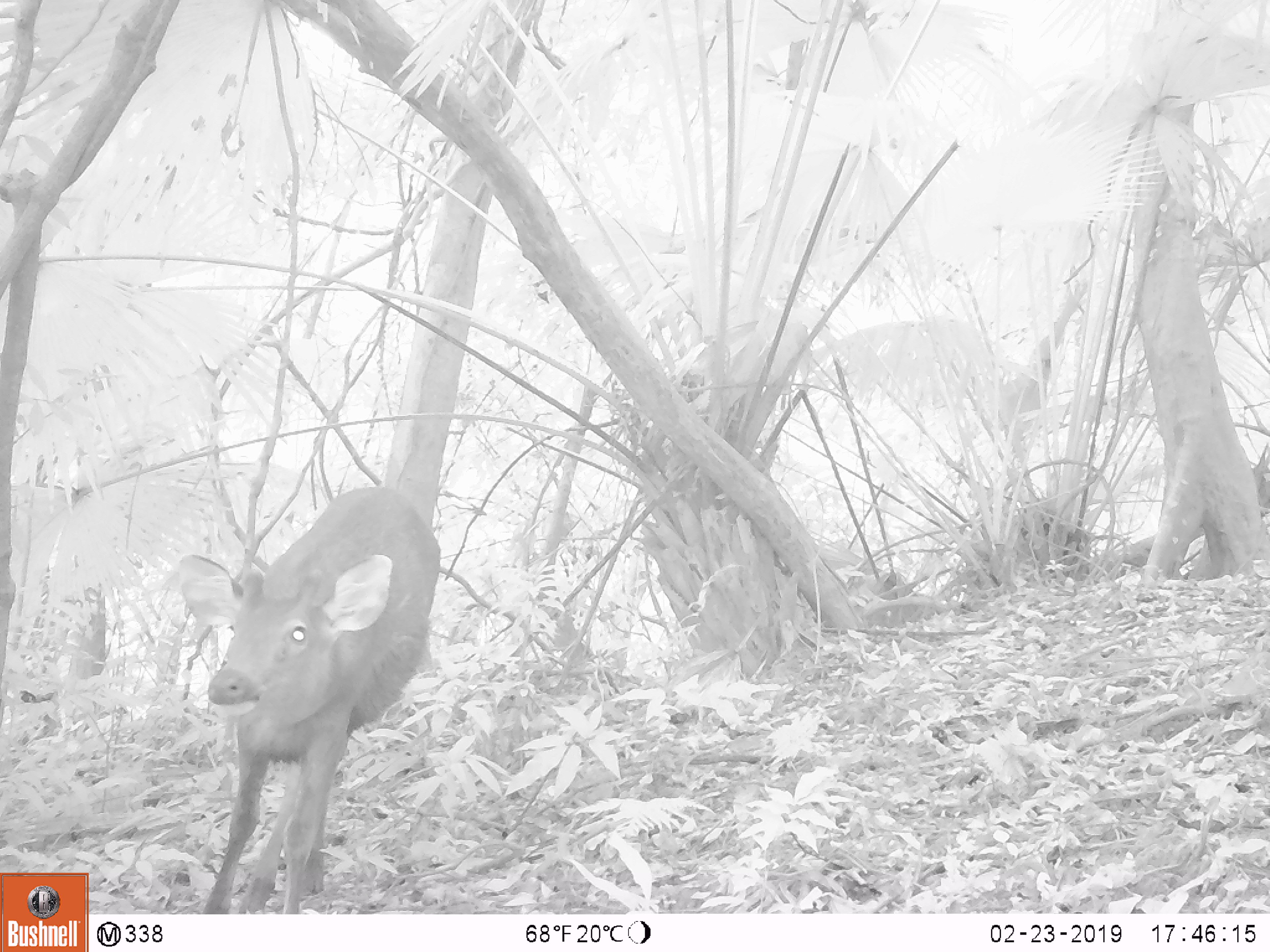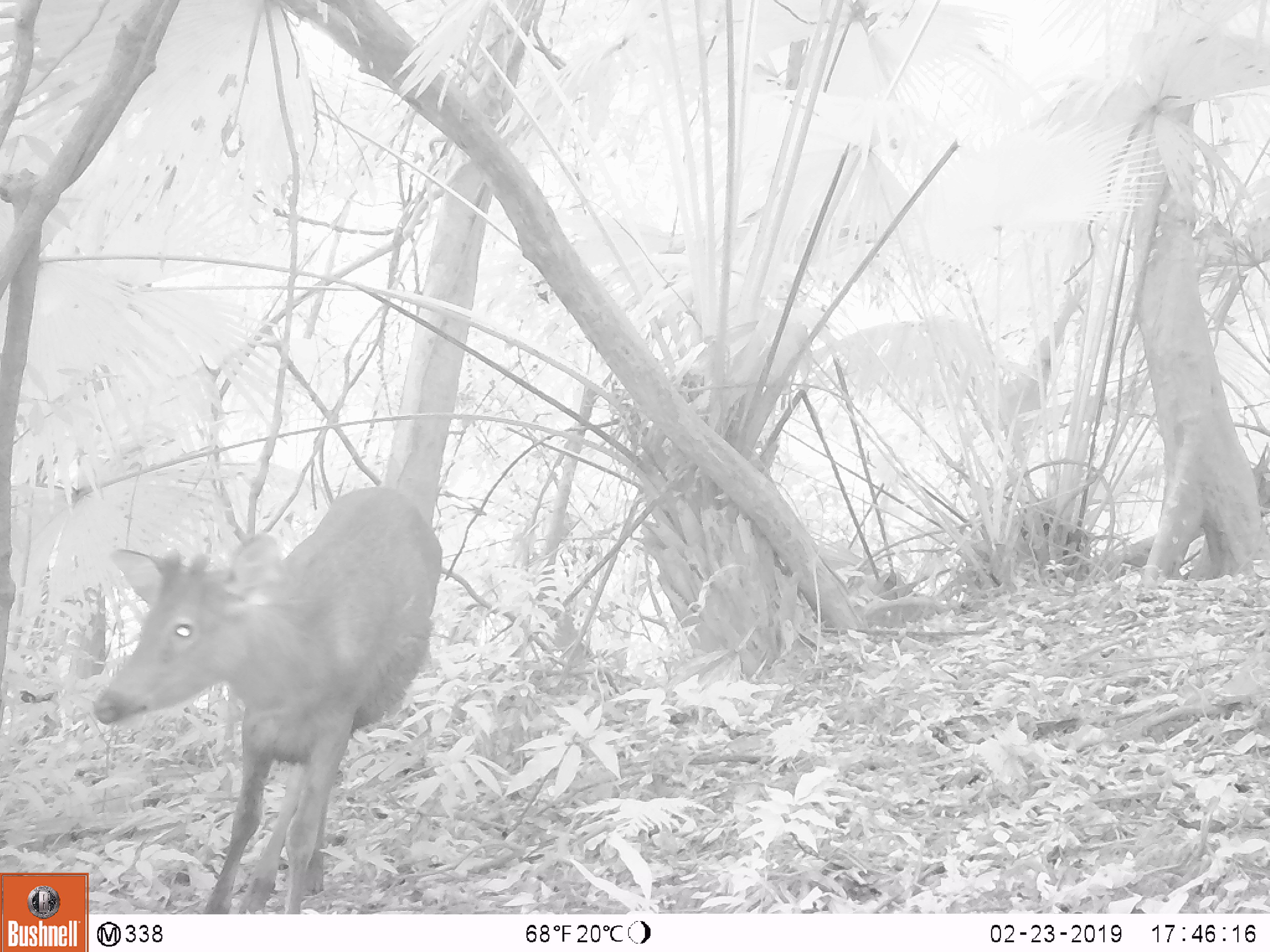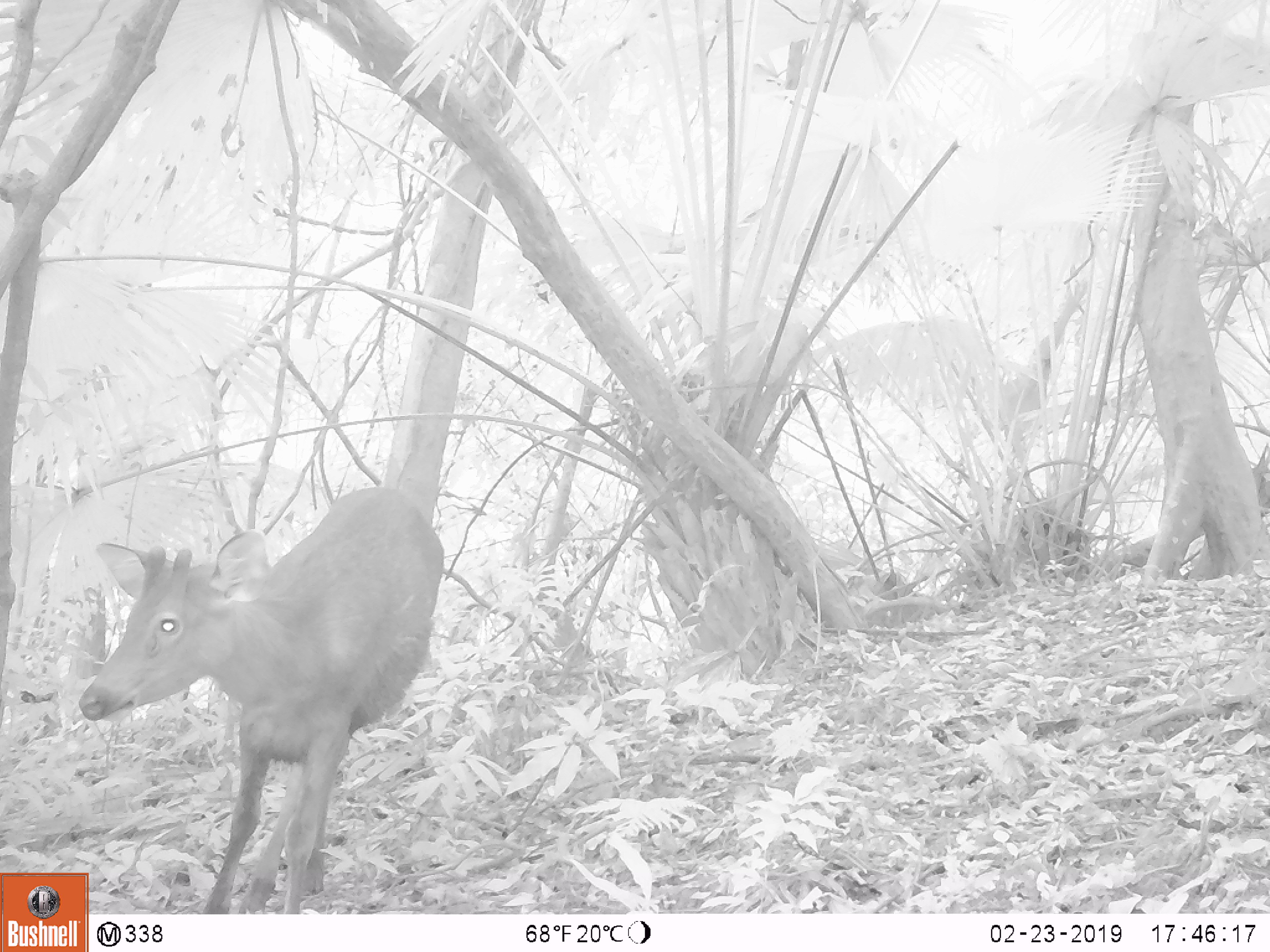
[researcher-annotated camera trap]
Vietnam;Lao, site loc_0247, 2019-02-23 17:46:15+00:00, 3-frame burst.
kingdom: Animalia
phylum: Chordata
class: Mammalia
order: Artiodactyla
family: Cervidae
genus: Rusa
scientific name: Rusa unicolor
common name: sambar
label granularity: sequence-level